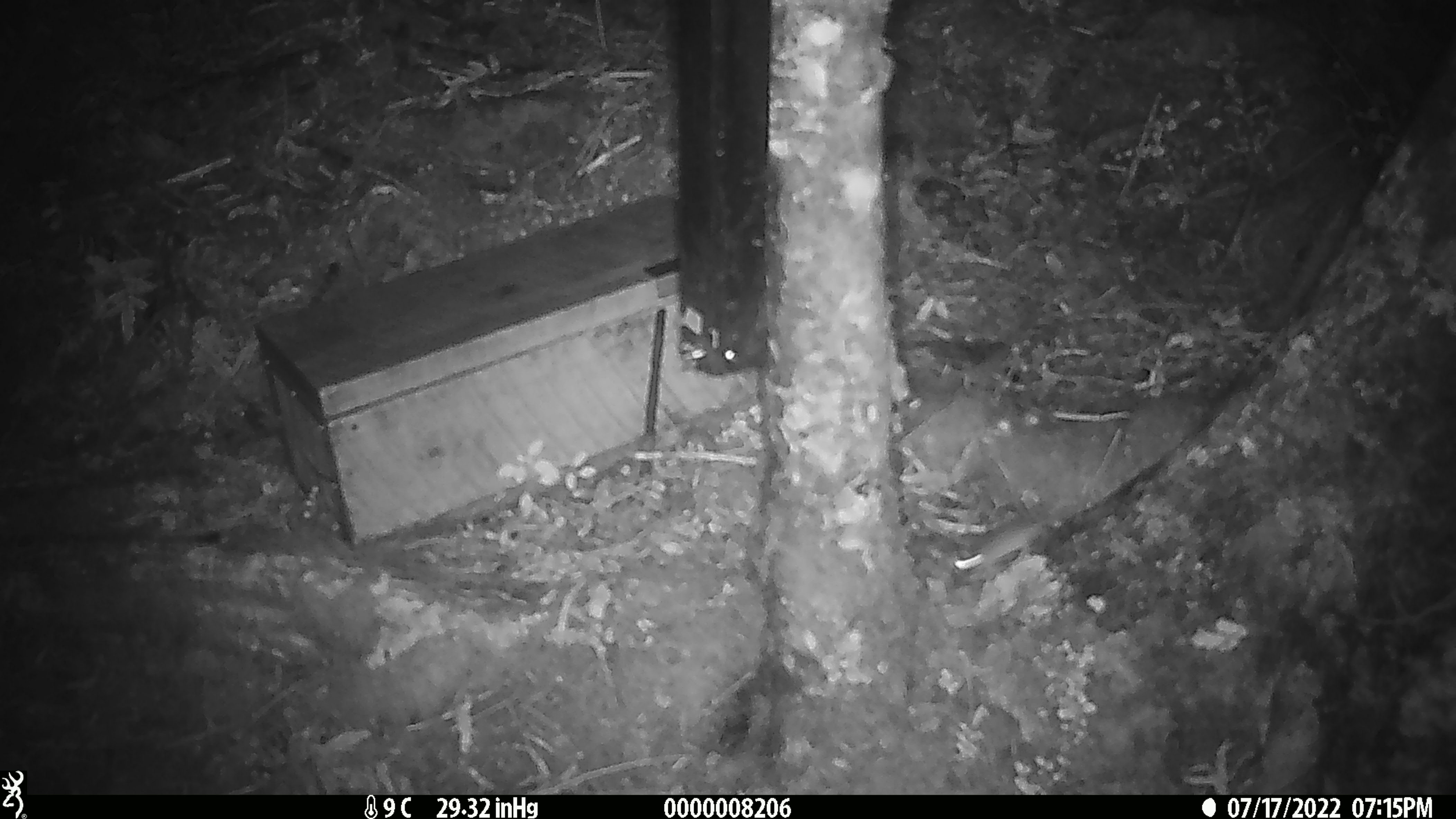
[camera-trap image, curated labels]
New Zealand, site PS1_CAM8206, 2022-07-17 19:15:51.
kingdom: Animalia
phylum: Chordata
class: Mammalia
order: Rodentia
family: Muridae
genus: Mus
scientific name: Mus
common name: mouse